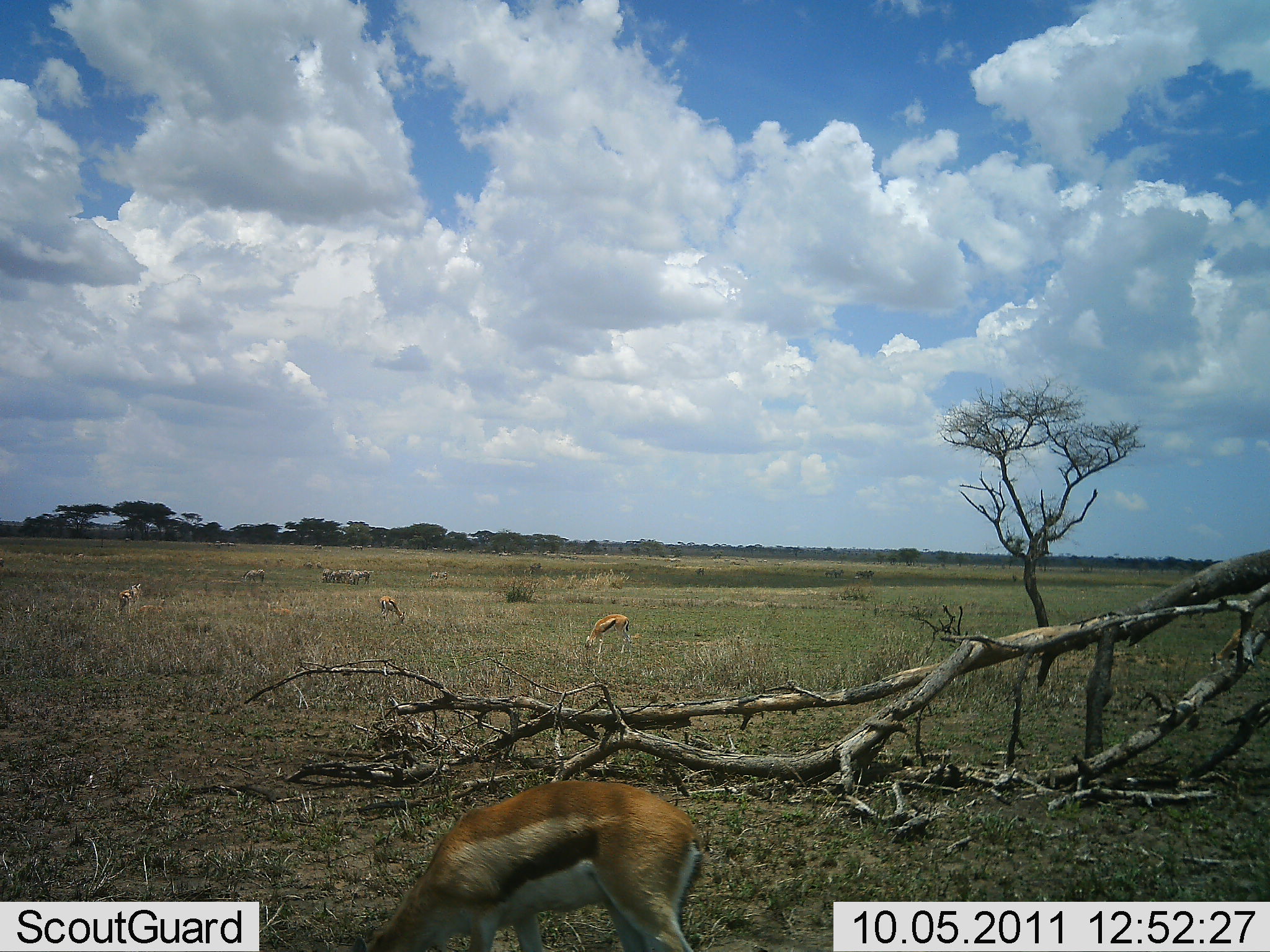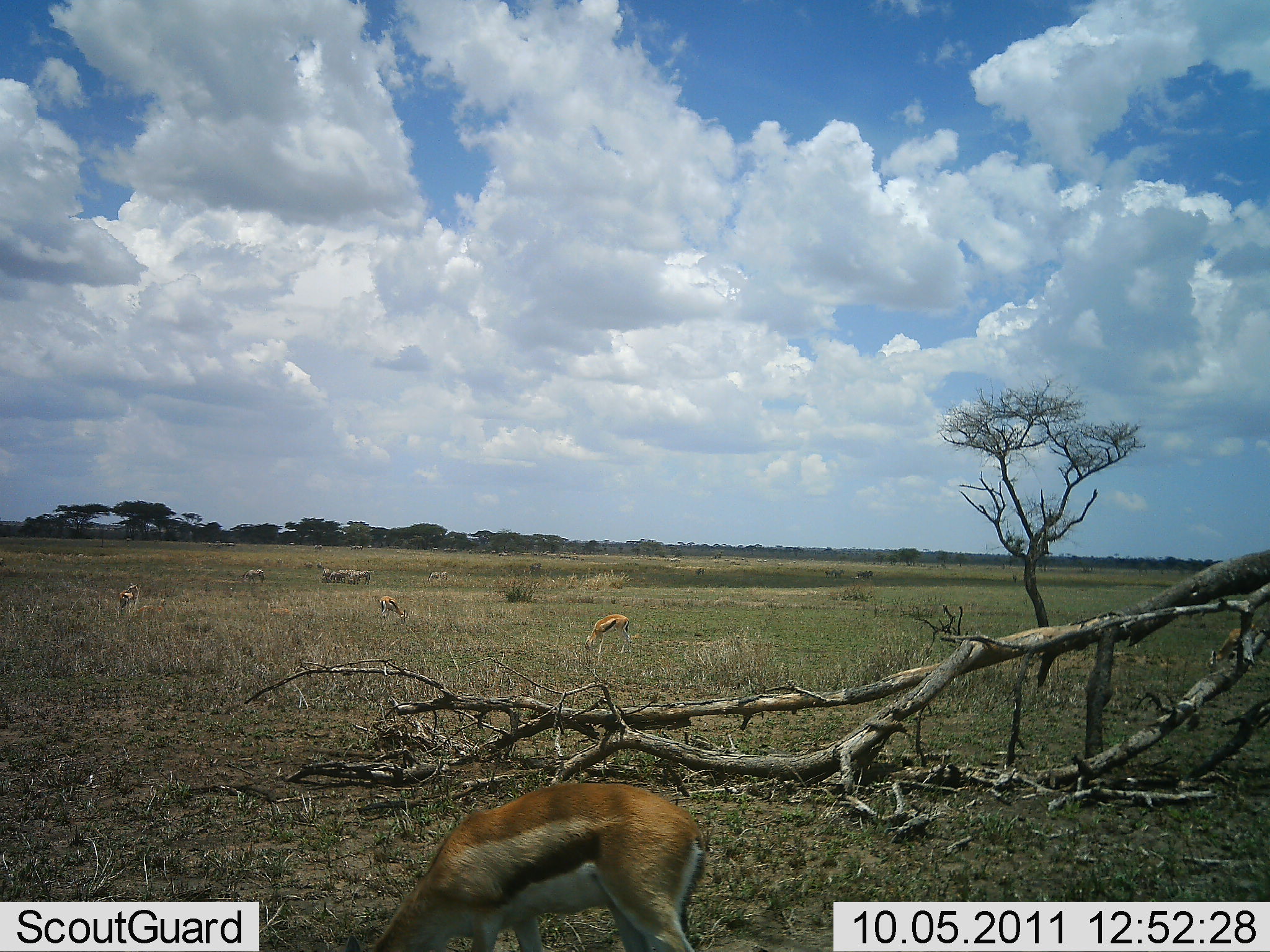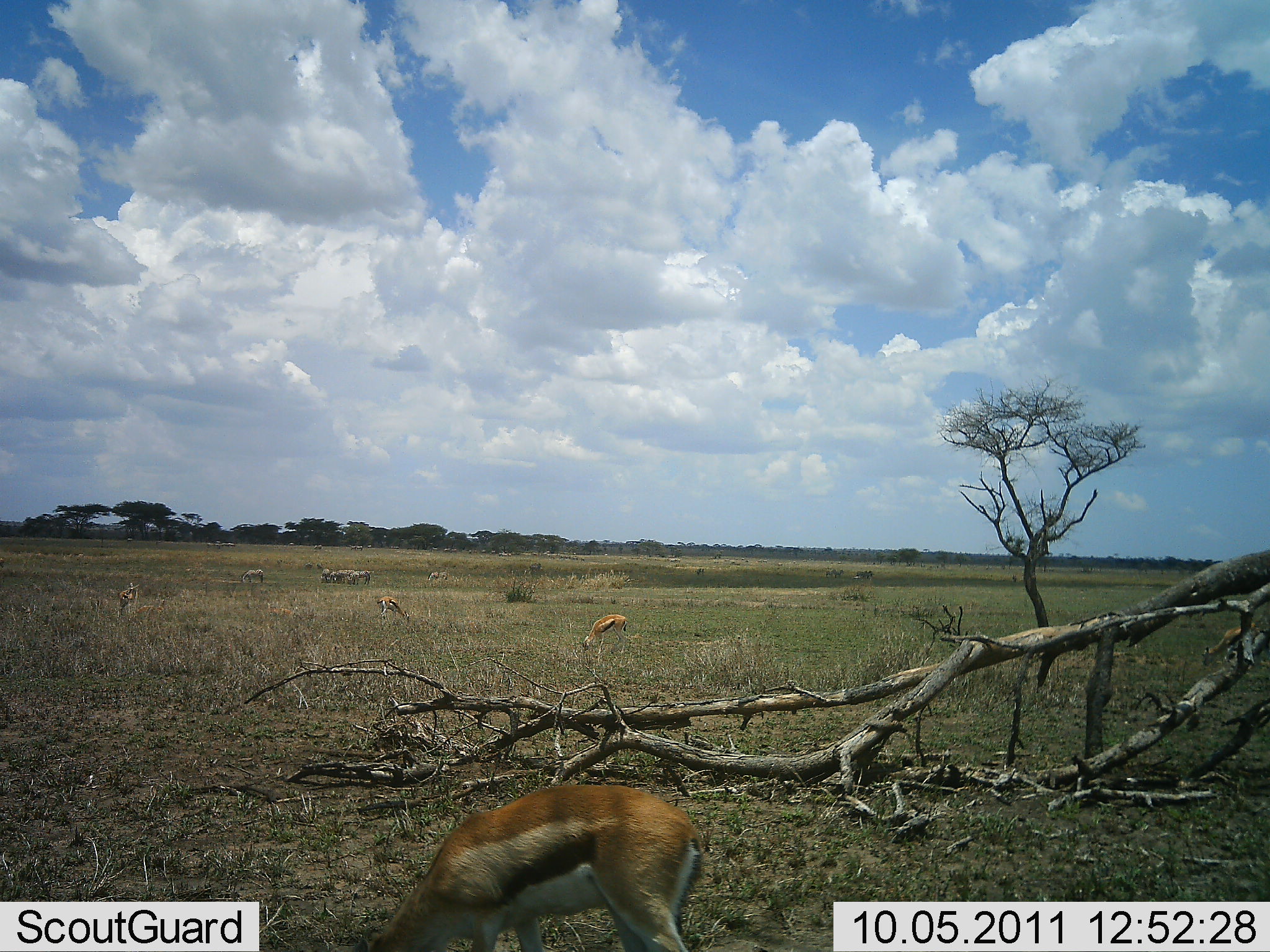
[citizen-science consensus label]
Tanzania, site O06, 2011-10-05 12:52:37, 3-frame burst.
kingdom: Animalia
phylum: Chordata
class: Mammalia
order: Artiodactyla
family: Bovidae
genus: Eudorcas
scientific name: Eudorcas thomsonii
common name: thomson's gazelle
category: gazellethomsons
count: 5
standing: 31%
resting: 0%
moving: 0%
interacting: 0%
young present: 0%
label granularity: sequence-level